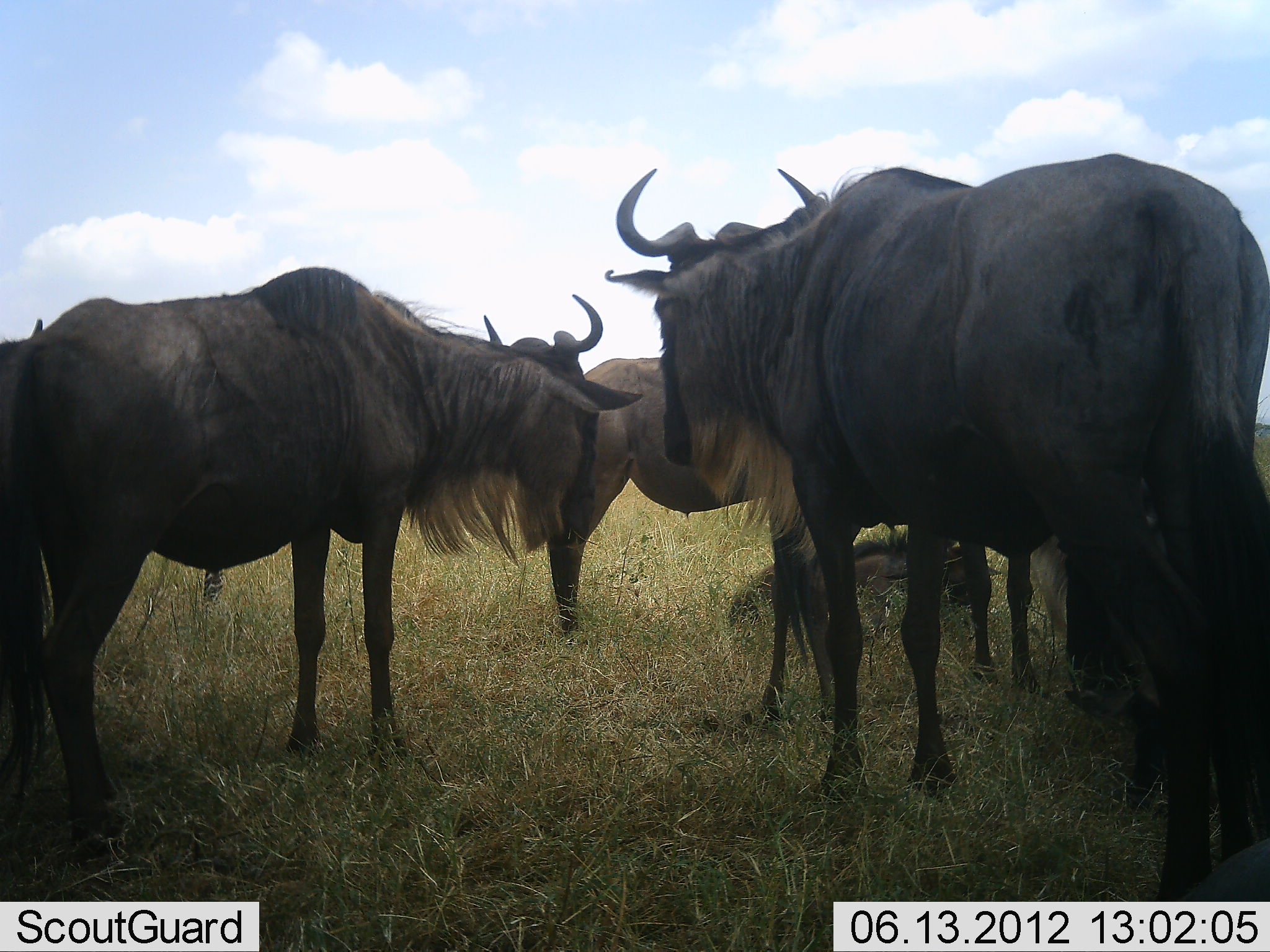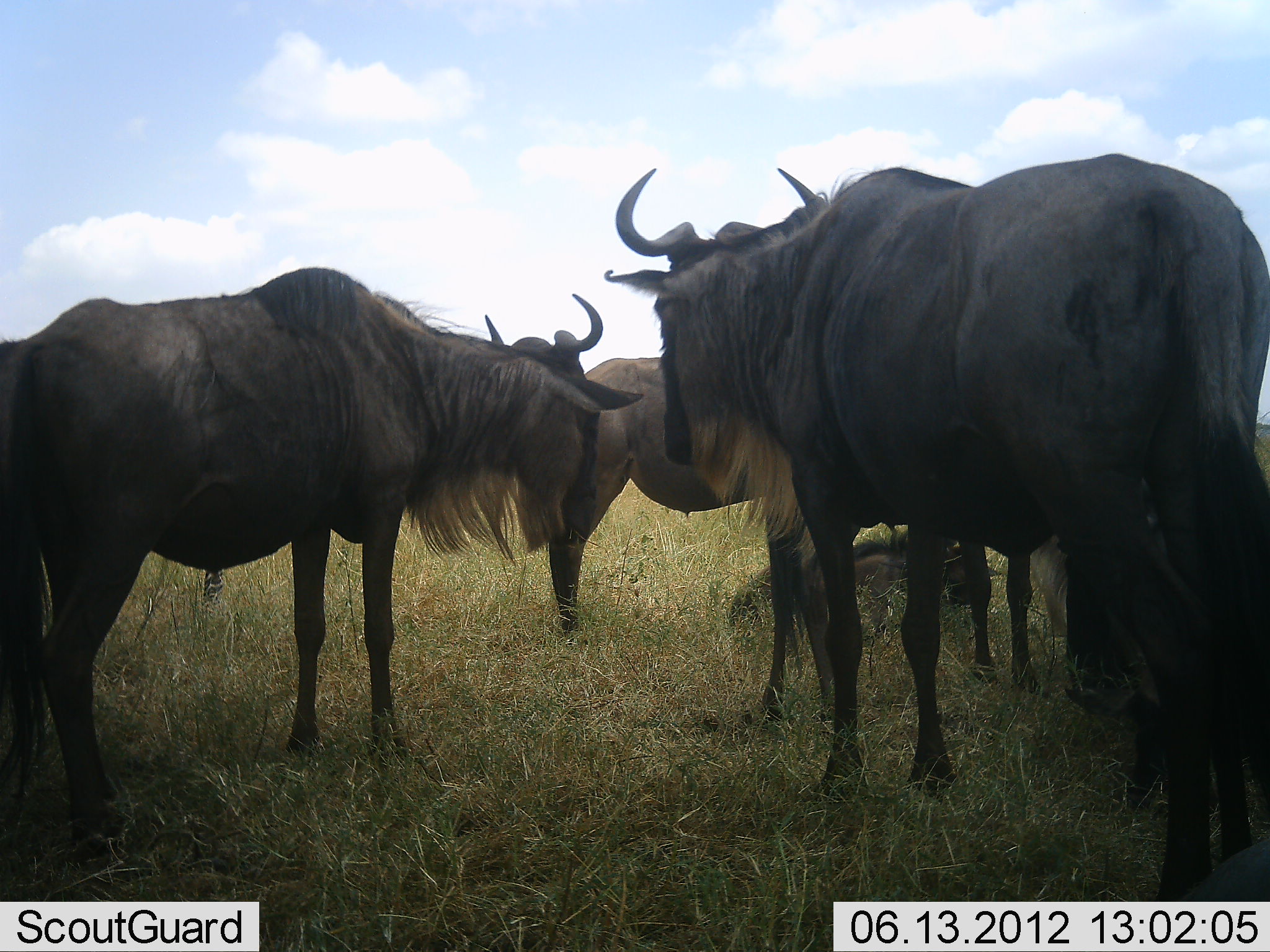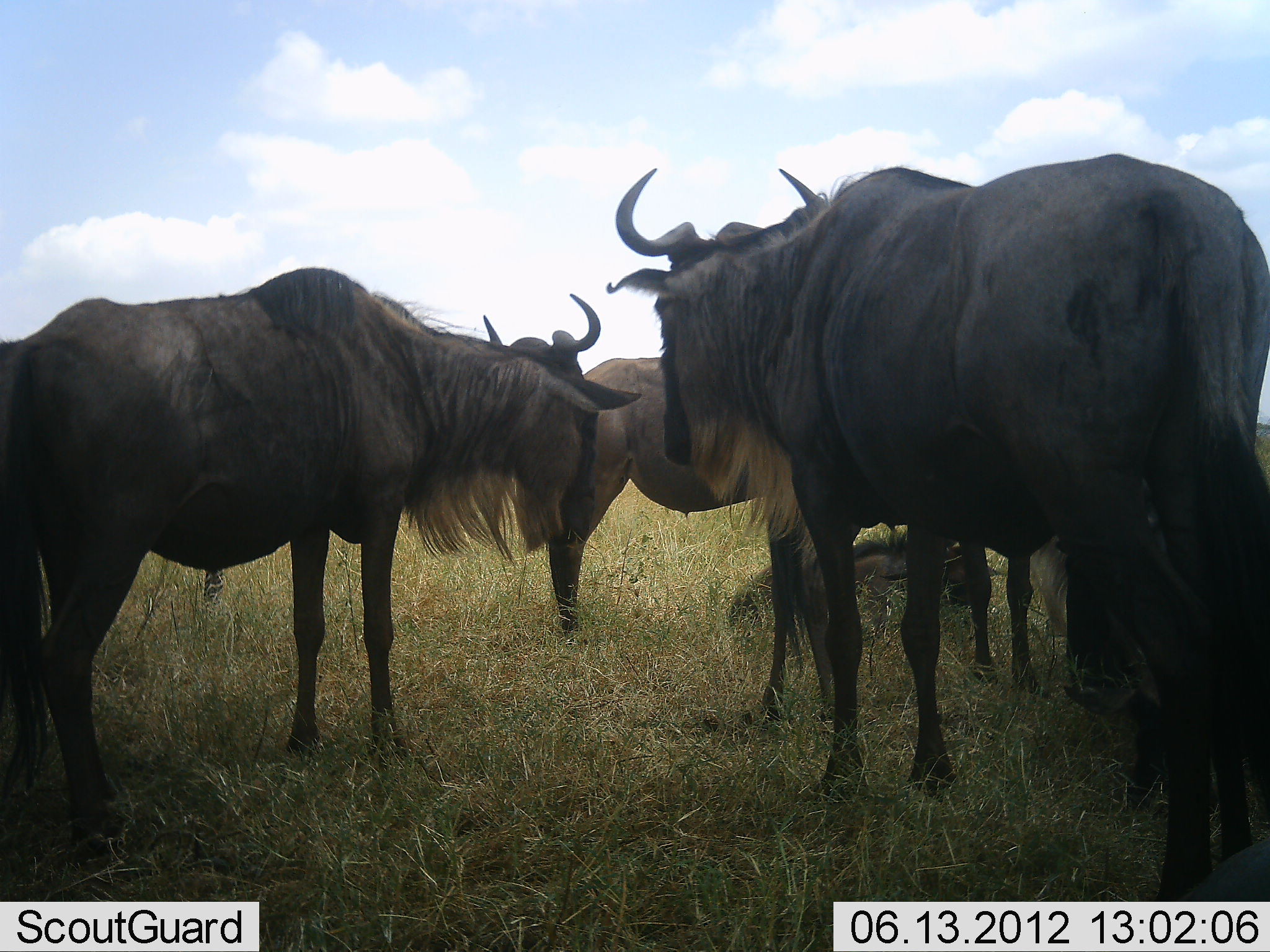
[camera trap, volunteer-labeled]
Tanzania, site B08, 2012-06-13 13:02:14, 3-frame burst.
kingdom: Animalia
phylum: Chordata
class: Mammalia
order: Artiodactyla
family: Bovidae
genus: Connochaetes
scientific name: Connochaetes taurinus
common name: blue wildebeest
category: wildebeest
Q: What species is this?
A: Wildebeest (blue wildebeest) (Connochaetes taurinus).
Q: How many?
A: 5.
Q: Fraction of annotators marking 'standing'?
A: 70%.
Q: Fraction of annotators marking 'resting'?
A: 50%.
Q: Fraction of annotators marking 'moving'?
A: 0%.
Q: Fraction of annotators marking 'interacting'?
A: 10%.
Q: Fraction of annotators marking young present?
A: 30%.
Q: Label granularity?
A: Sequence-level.